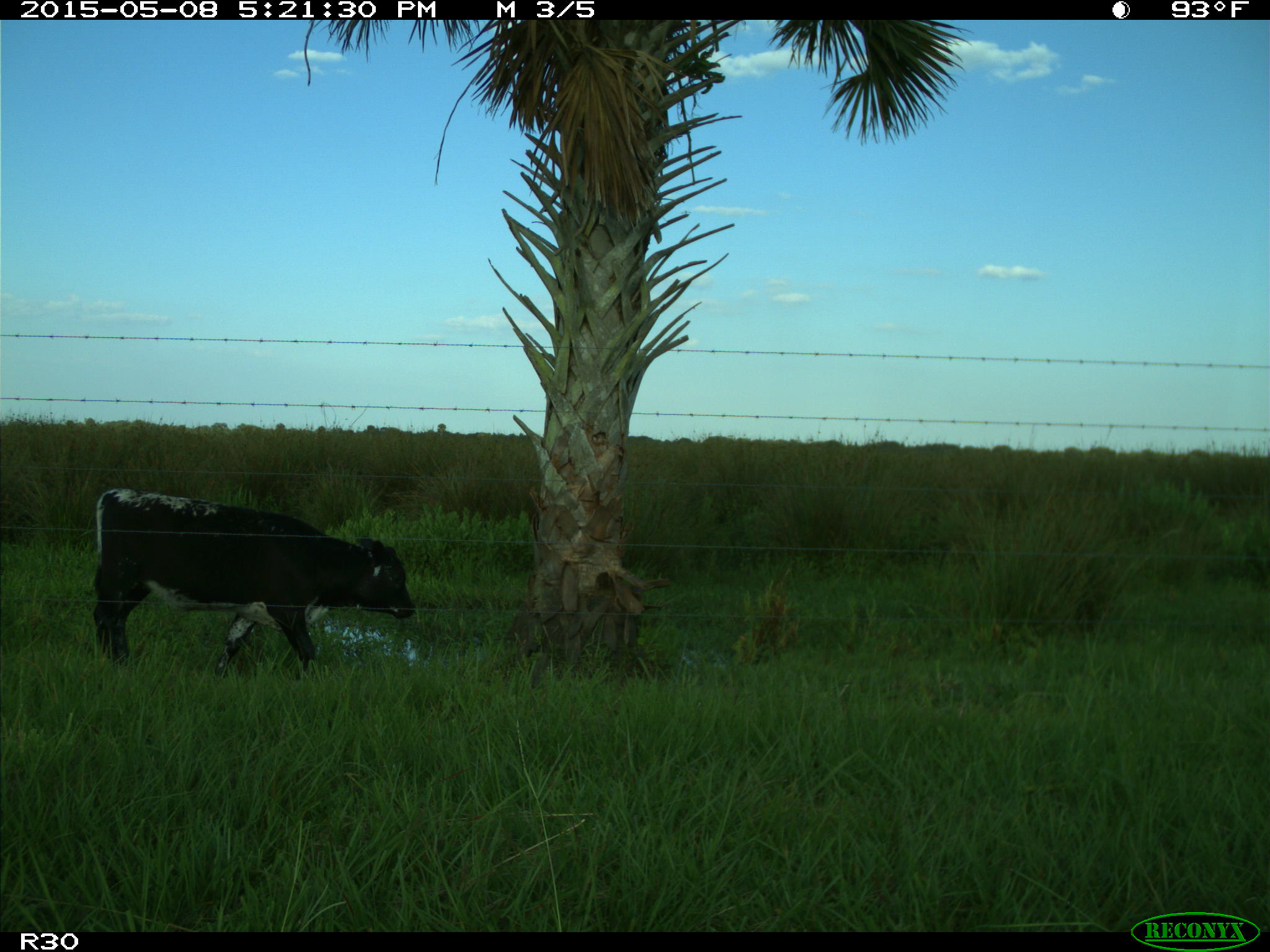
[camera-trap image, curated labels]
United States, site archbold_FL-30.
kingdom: Animalia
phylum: Chordata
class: Mammalia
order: Artiodactyla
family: Bovidae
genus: Bos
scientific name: Bos taurus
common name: domestic cow